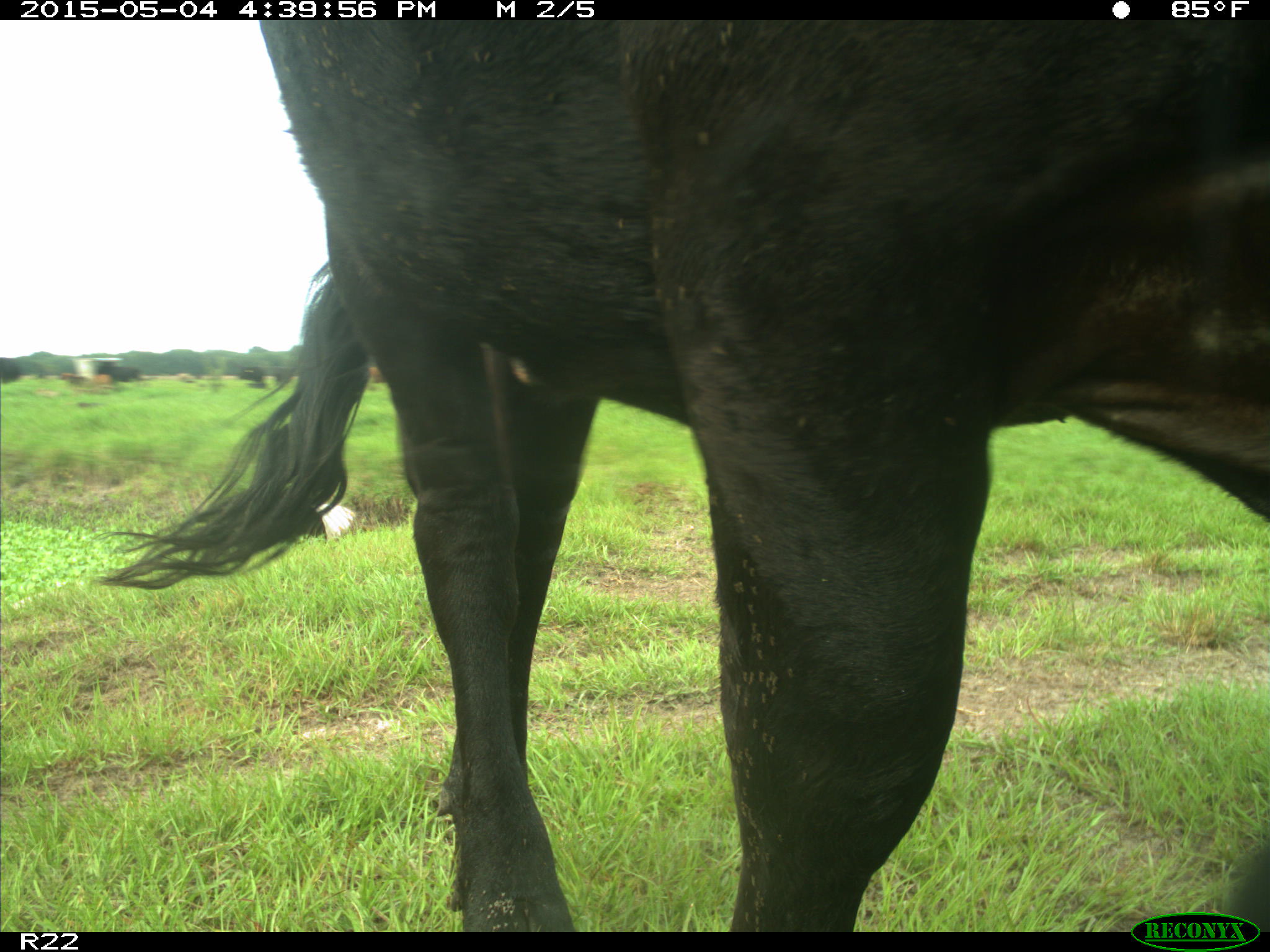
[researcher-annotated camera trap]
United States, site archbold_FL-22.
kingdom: Animalia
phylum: Chordata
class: Mammalia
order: Artiodactyla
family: Bovidae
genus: Bos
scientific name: Bos taurus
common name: domestic cow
Bos taurus (domestic cow).